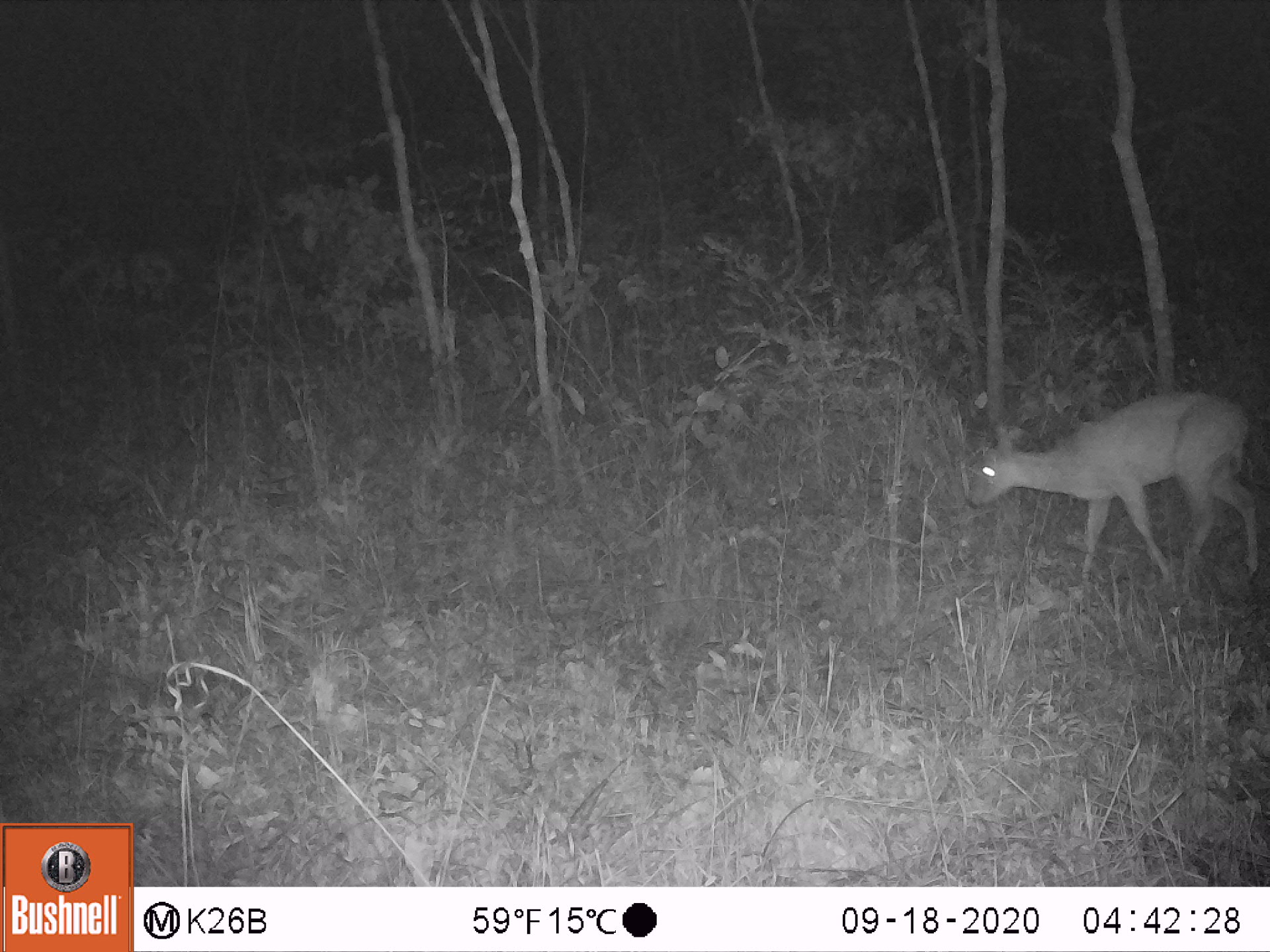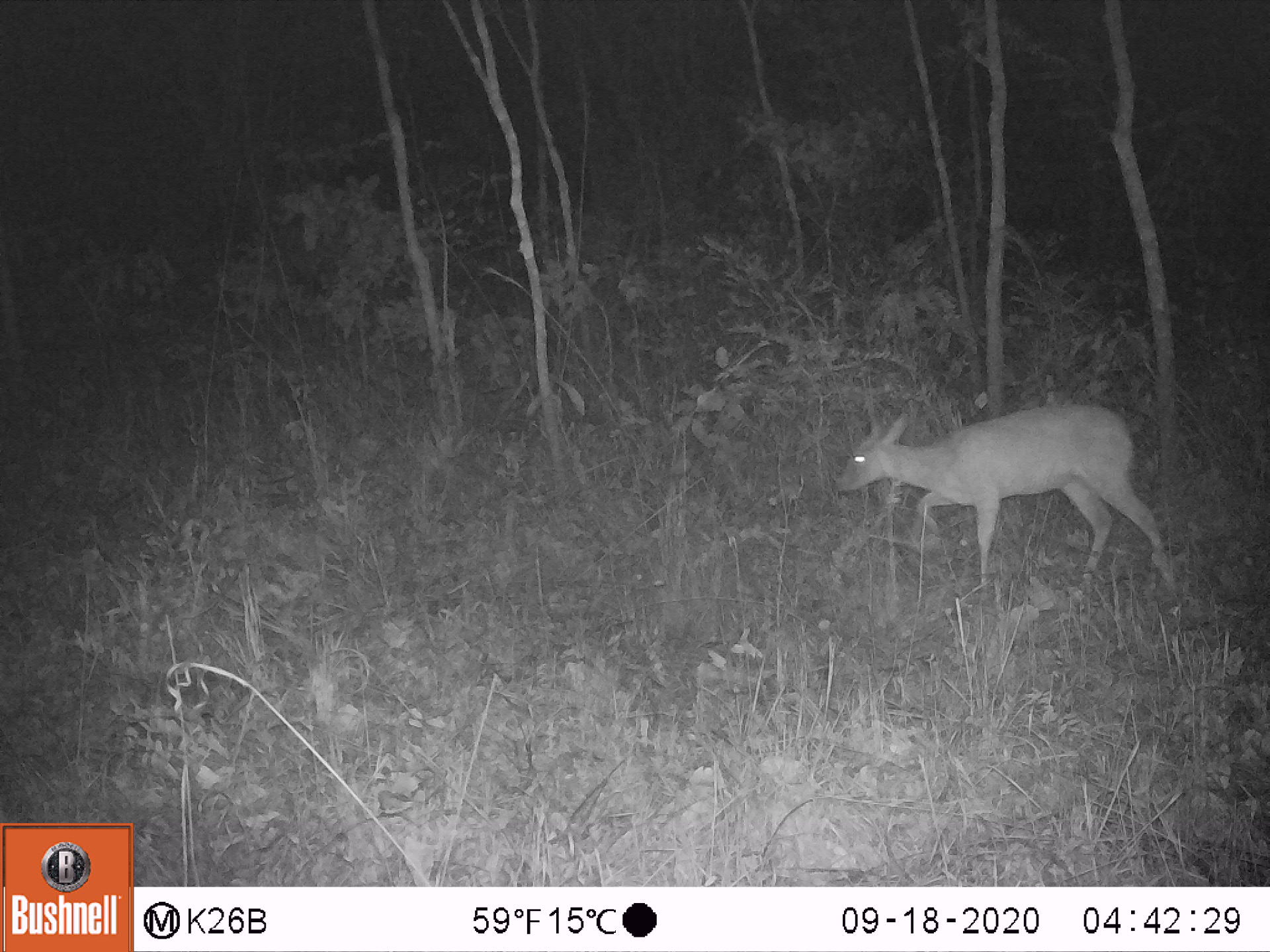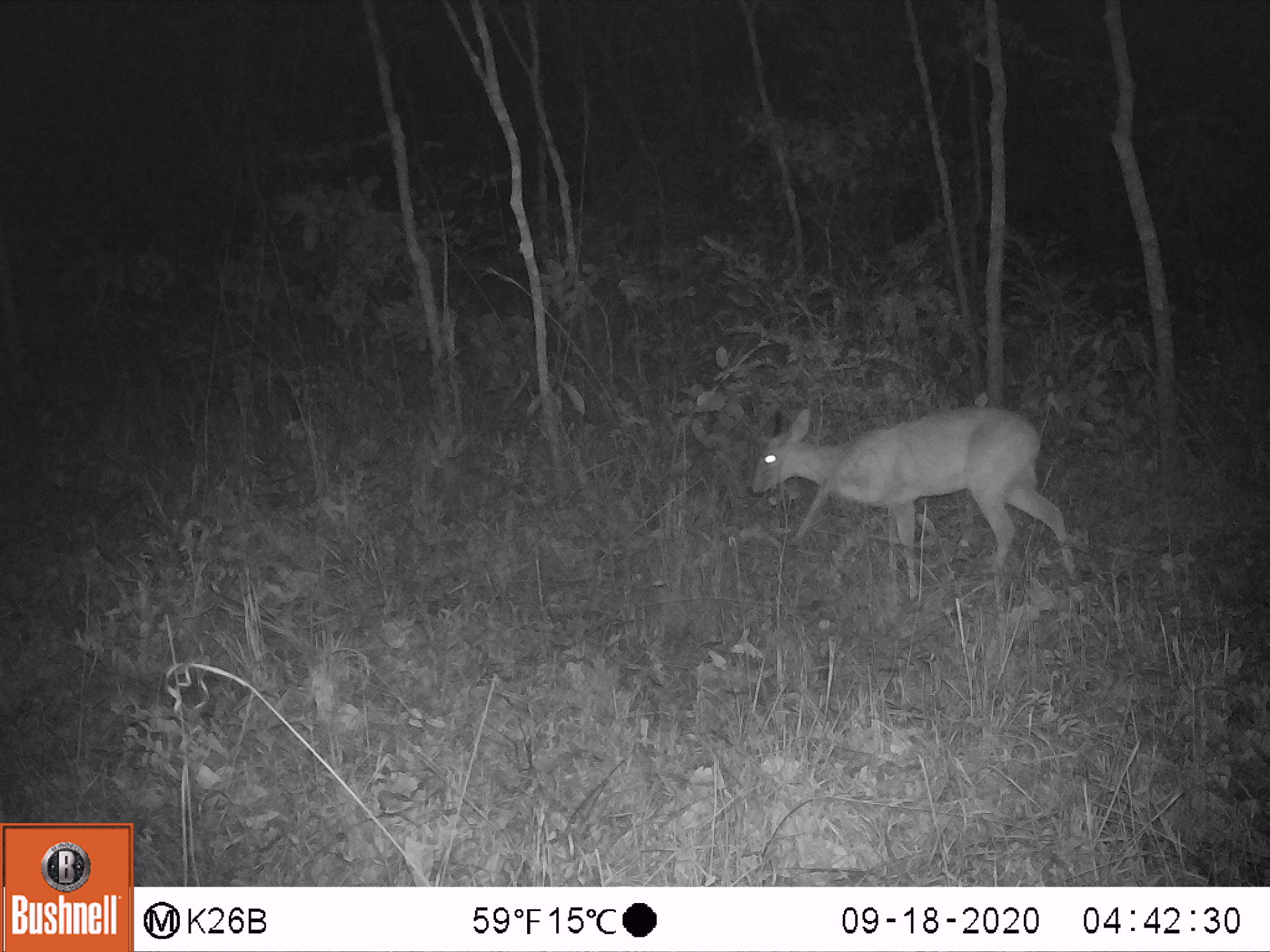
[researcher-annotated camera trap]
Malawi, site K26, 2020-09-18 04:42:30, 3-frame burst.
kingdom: Animalia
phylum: Chordata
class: Mammalia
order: Artiodactyla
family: Bovidae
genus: Sylvicapra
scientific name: Sylvicapra grimmia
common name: common duiker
Common duiker (Sylvicapra grimmia), count 1.